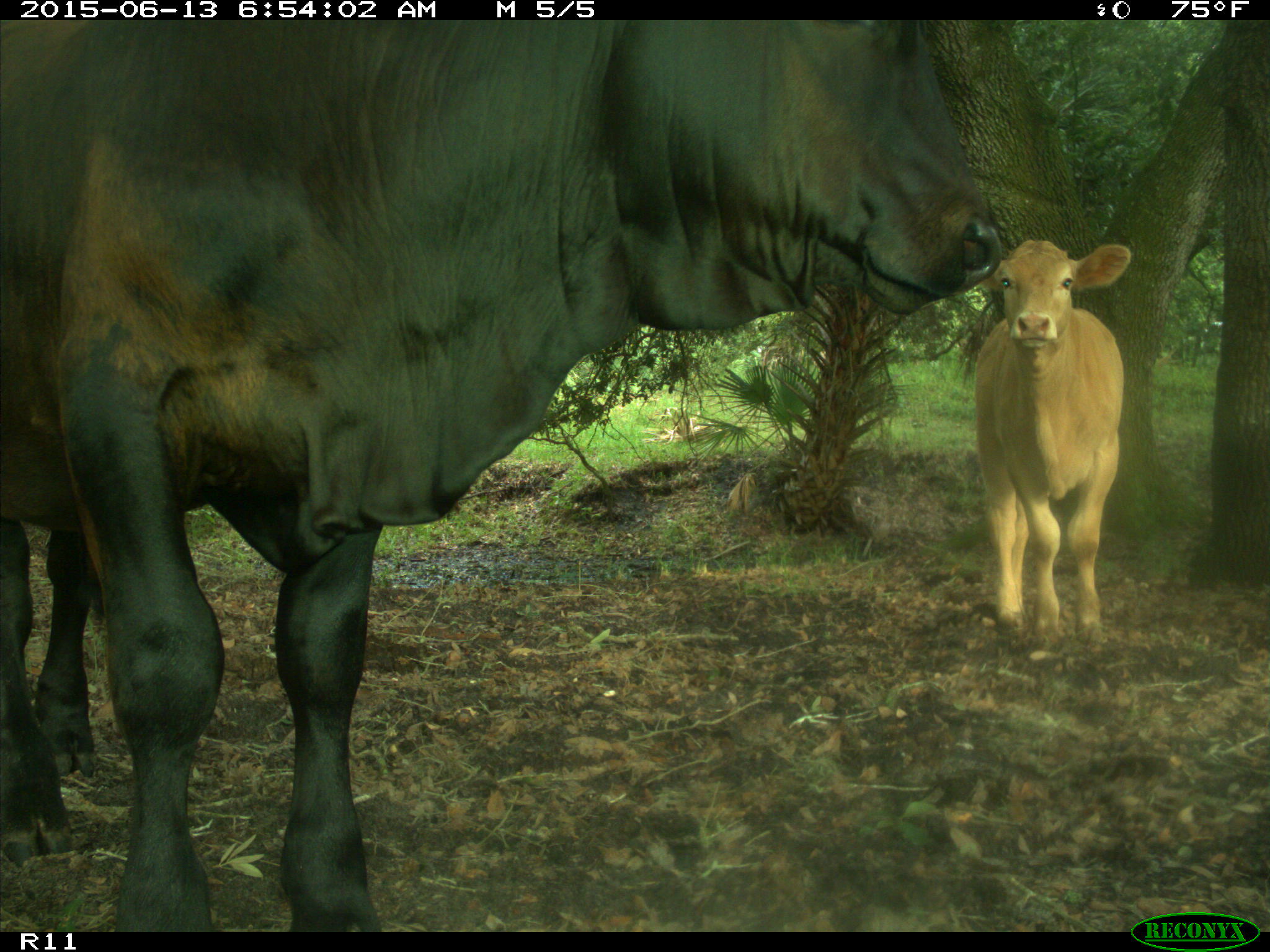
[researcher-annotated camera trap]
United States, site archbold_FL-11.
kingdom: Animalia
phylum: Chordata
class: Mammalia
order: Artiodactyla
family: Bovidae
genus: Bos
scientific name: Bos taurus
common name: domestic cow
Bos taurus (domestic cow).